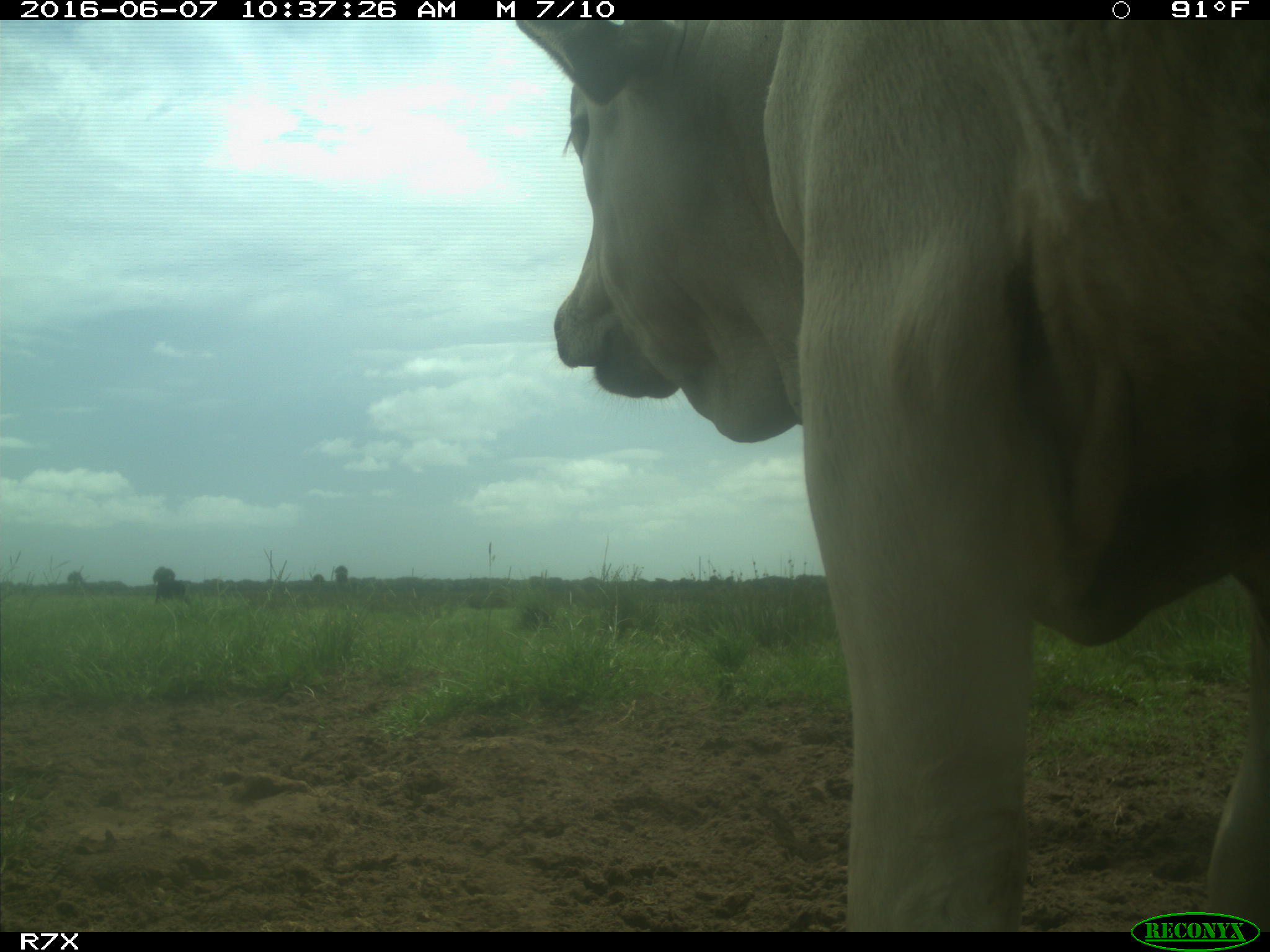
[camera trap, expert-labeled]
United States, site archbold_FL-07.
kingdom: Animalia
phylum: Chordata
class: Mammalia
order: Artiodactyla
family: Bovidae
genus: Bos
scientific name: Bos taurus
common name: domestic cow